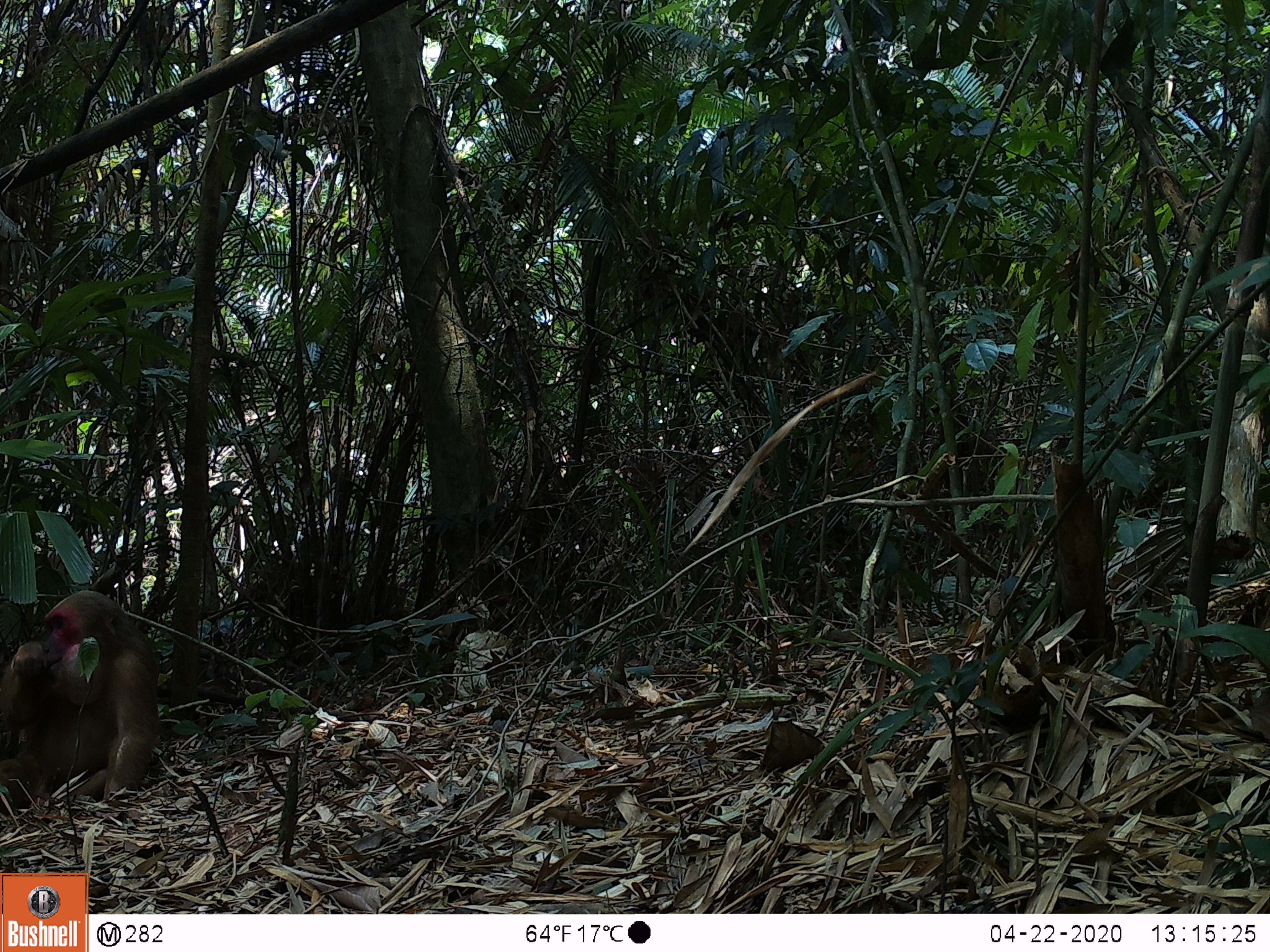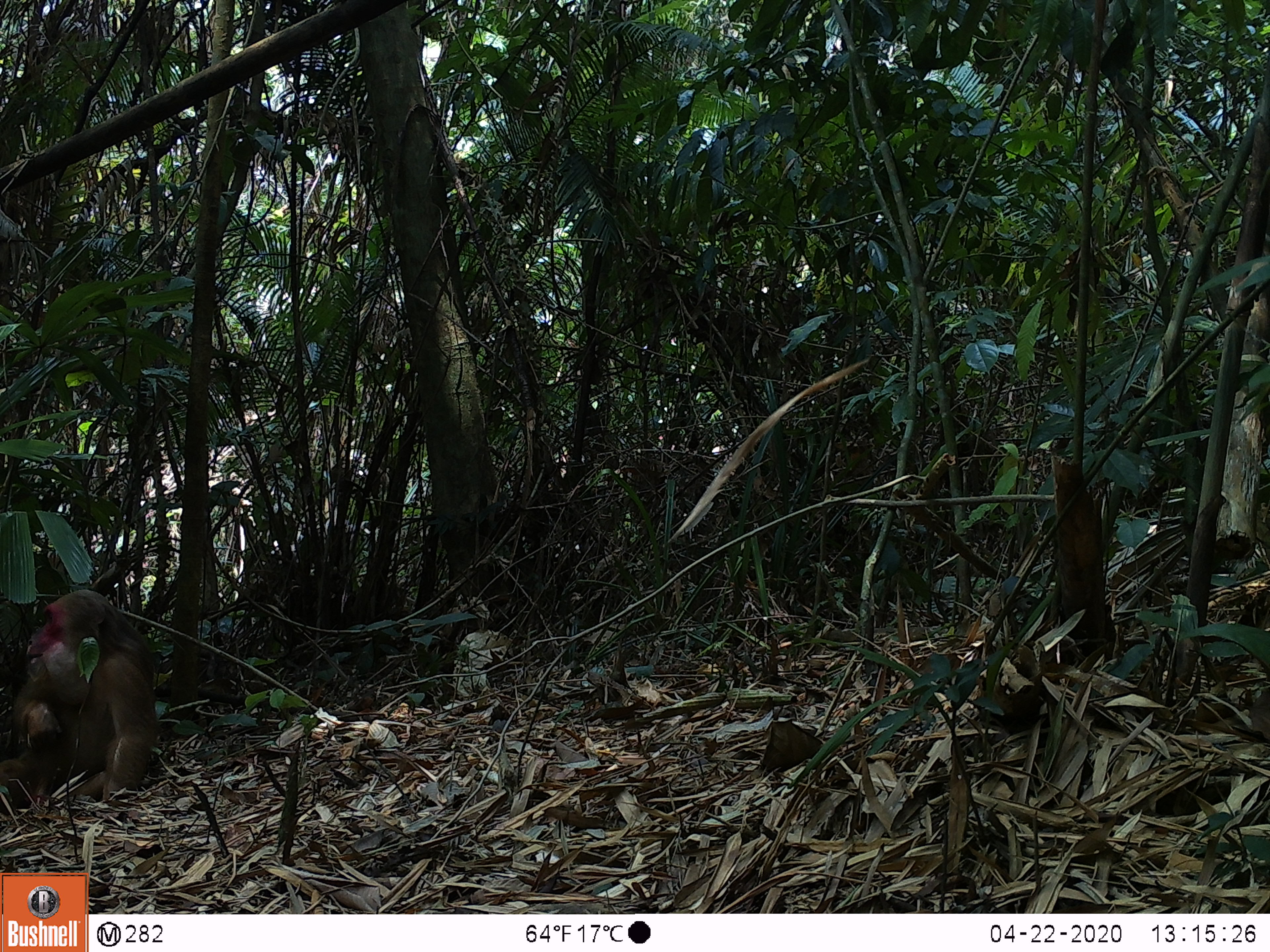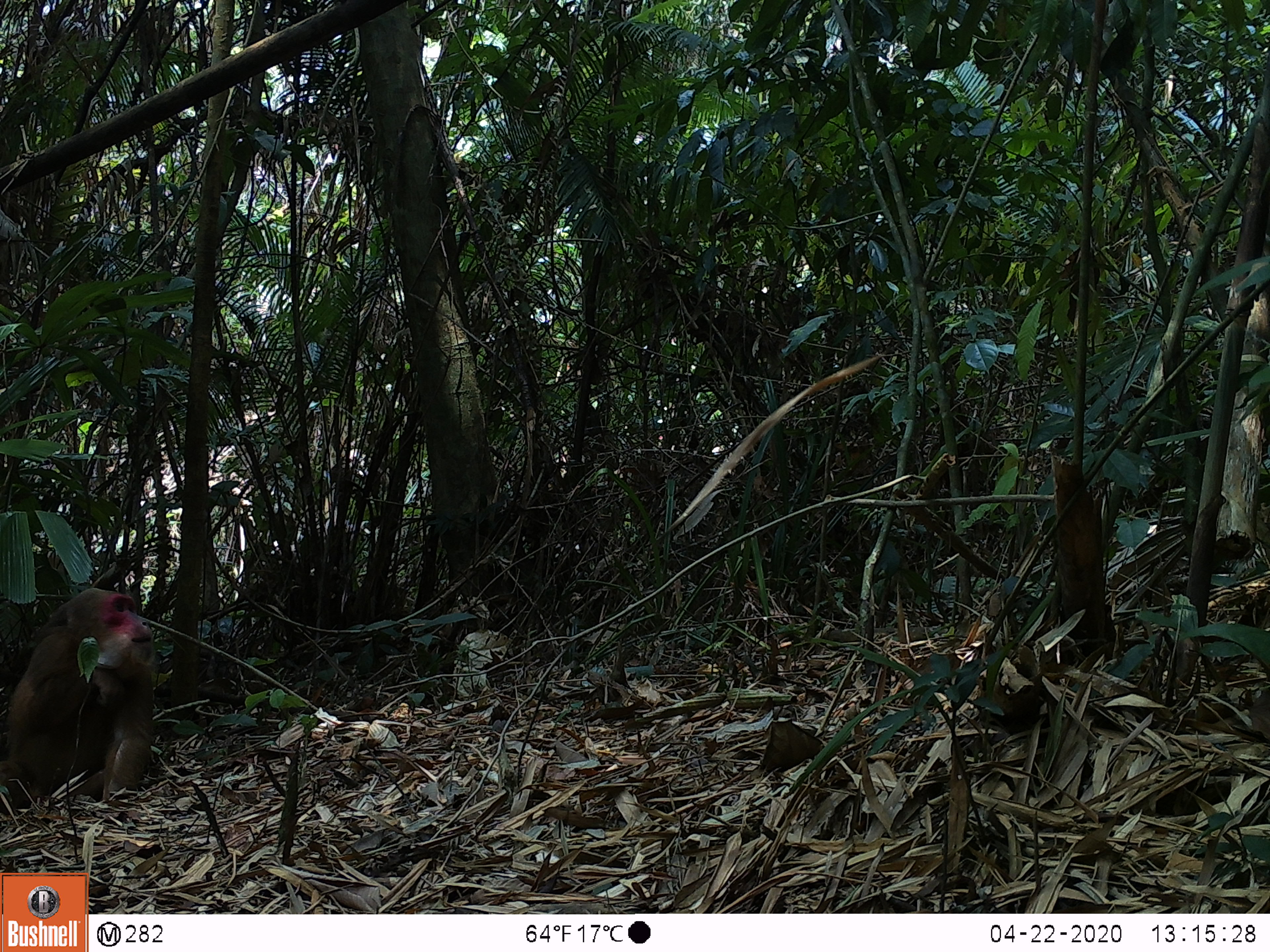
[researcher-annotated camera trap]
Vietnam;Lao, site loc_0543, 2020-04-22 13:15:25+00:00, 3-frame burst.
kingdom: Animalia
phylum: Chordata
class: Mammalia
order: Primates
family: Cercopithecidae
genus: Macaca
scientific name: Macaca arctoides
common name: stump-tailed macaque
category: stump tailed macaque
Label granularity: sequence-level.